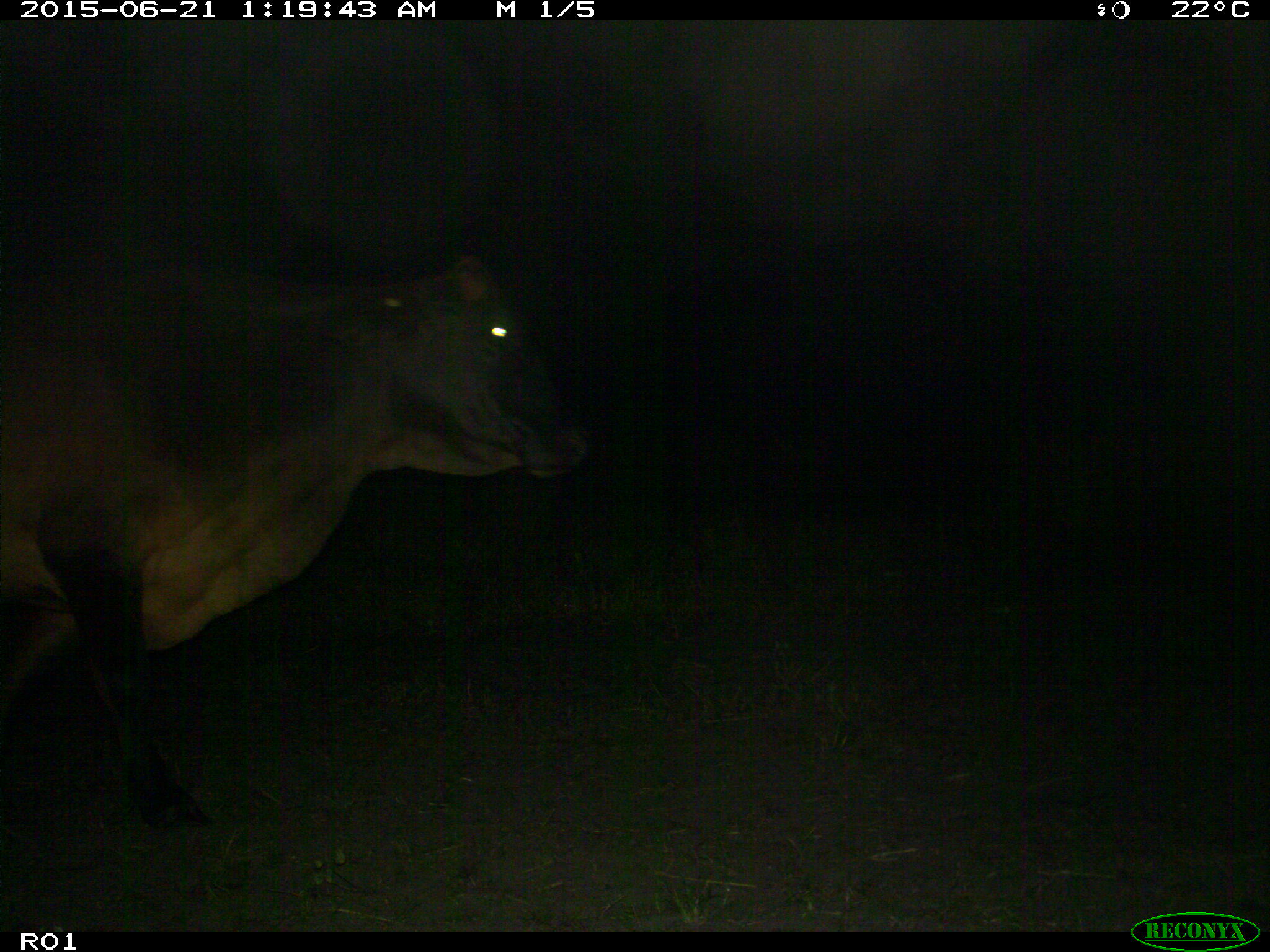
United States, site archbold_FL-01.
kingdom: Animalia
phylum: Chordata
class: Mammalia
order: Artiodactyla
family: Bovidae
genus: Bos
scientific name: Bos taurus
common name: domestic cow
Bos taurus (domestic cow).